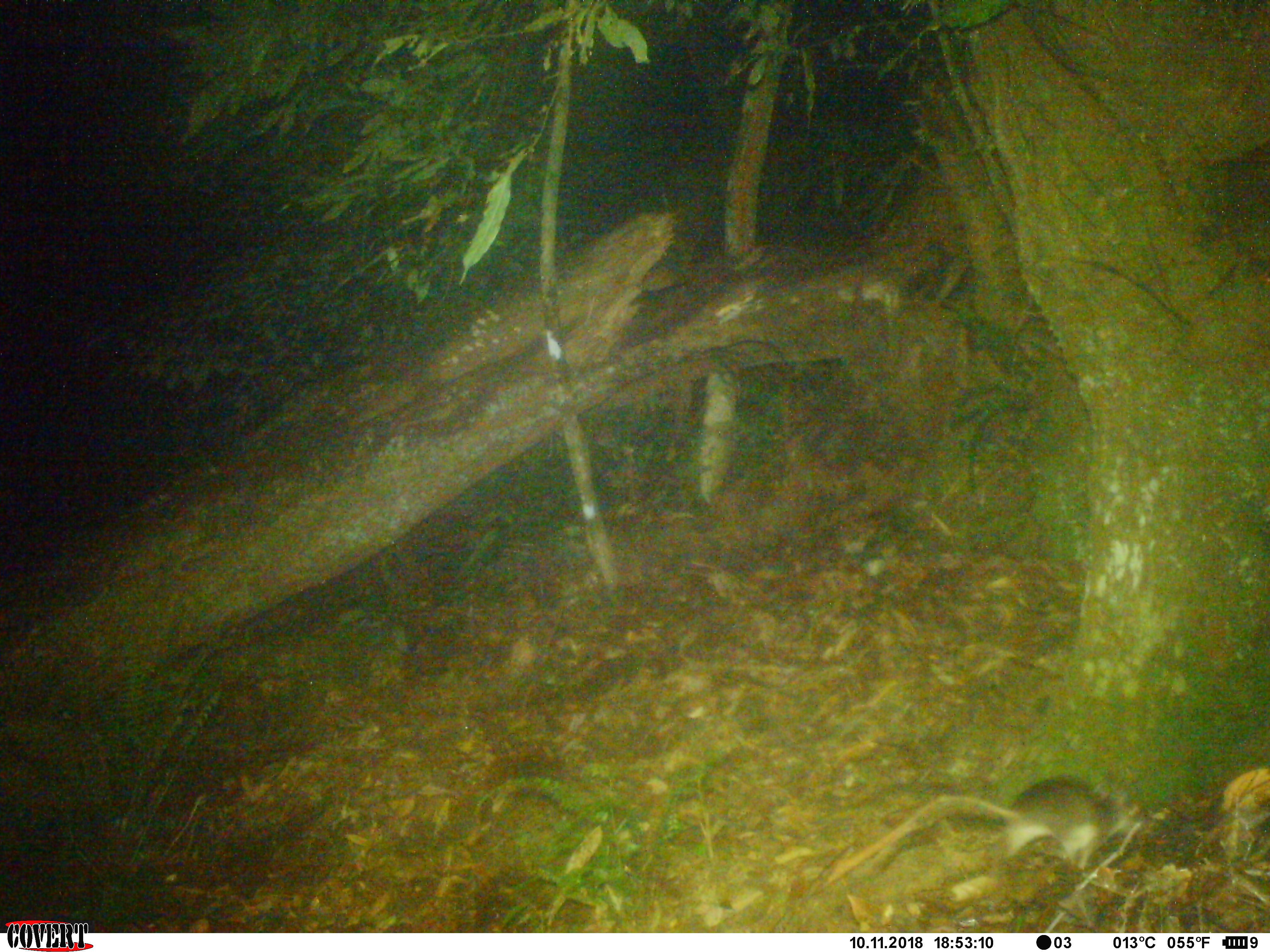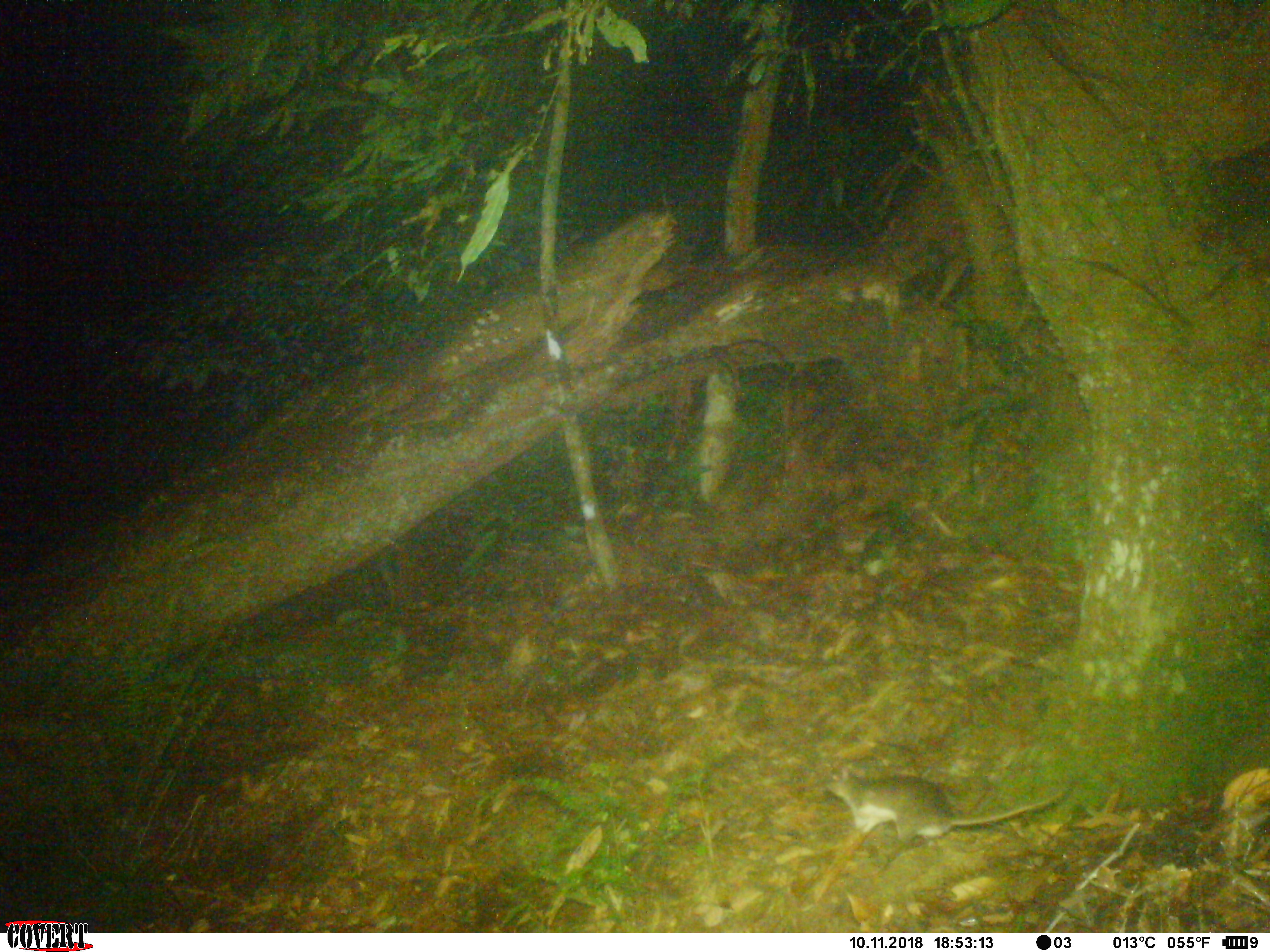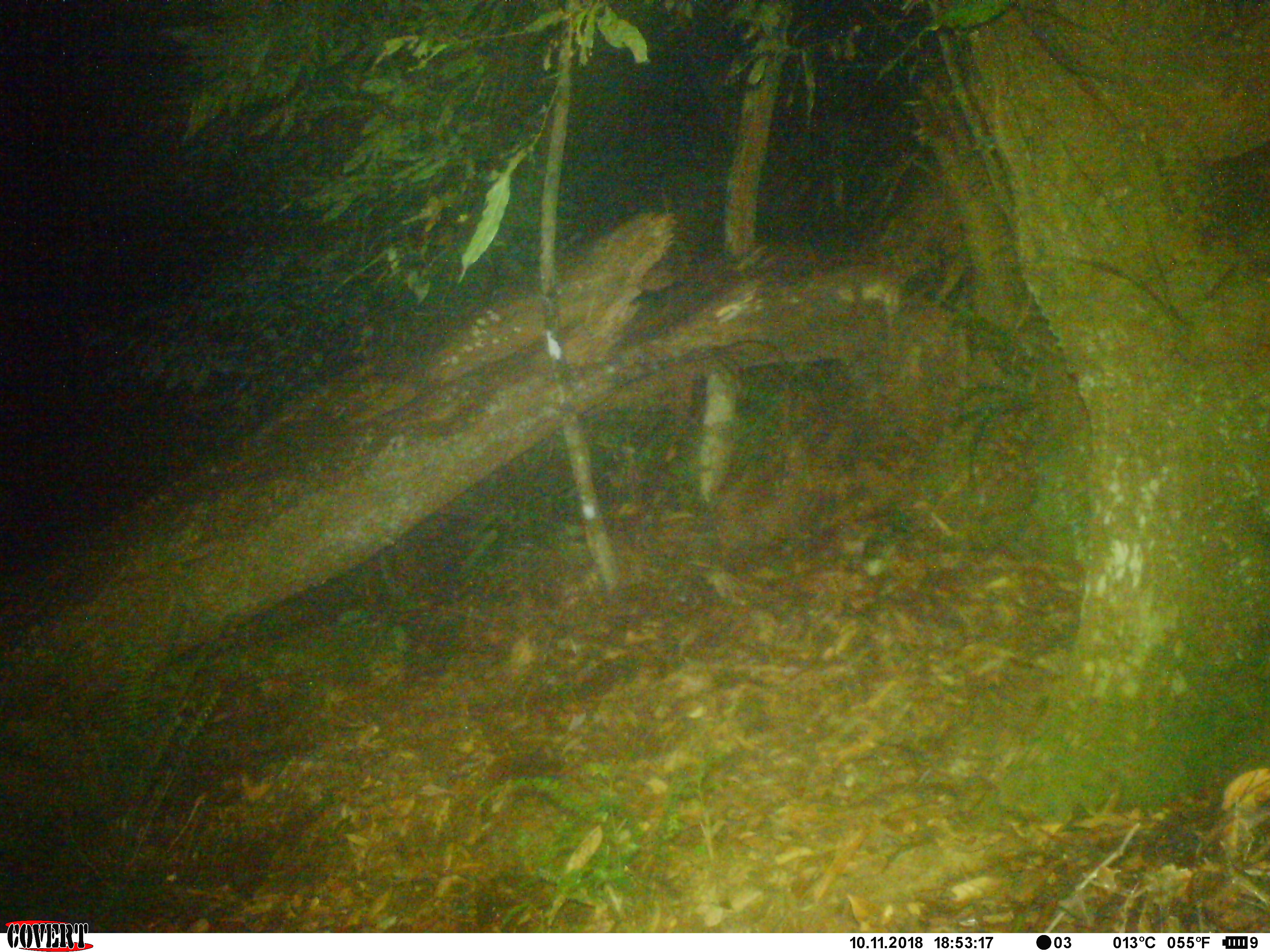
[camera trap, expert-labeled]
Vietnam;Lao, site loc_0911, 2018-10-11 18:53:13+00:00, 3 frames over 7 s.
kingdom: Animalia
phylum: Chordata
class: Mammalia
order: Rodentia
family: Muridae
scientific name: Muridae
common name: old-world mice and rats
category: unidentified murid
Unidentified murid (old-world mice and rats) (Muridae). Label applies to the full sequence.